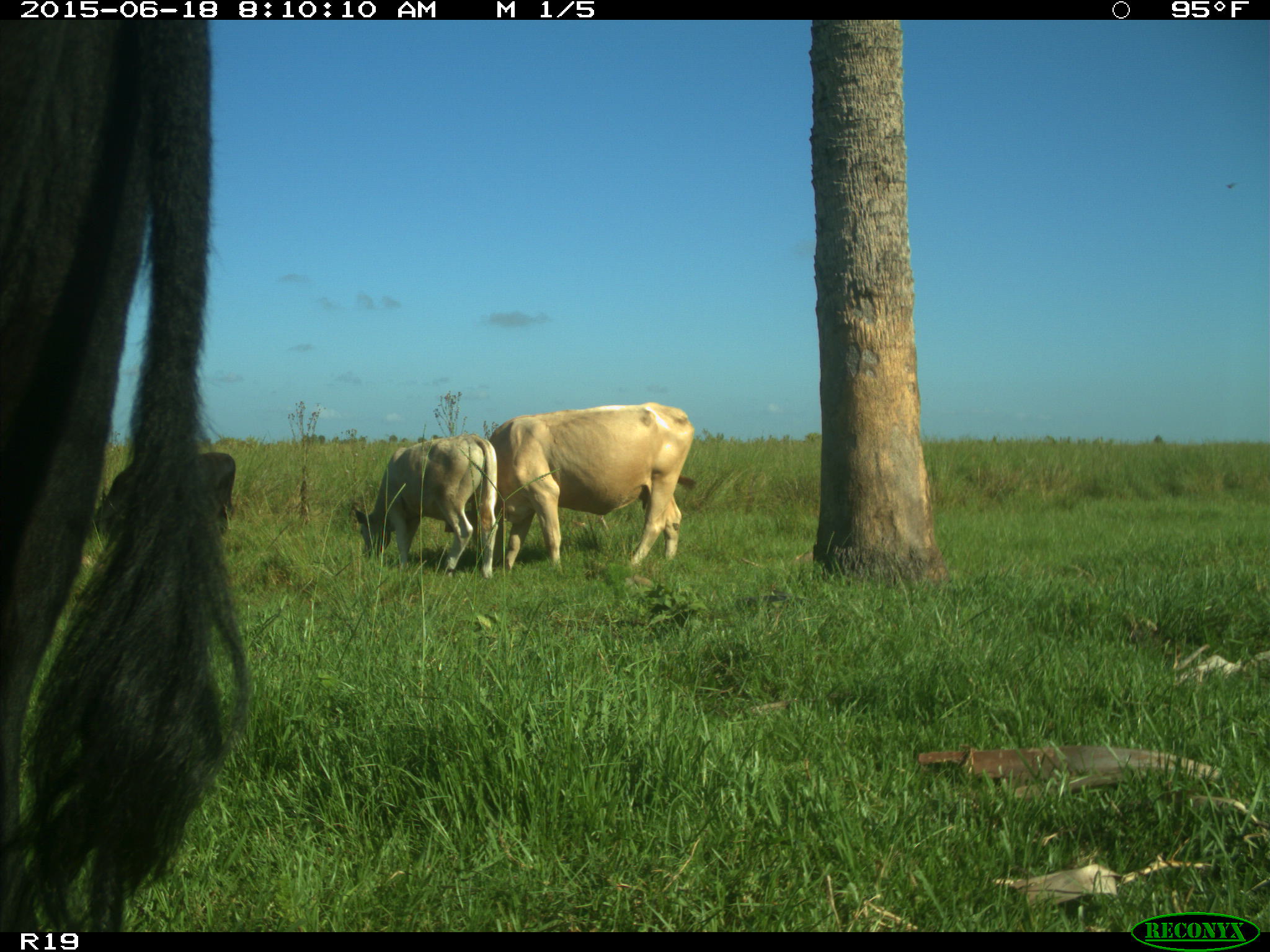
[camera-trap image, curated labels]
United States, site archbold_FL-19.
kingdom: Animalia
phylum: Chordata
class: Mammalia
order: Artiodactyla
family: Bovidae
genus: Bos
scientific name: Bos taurus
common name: domestic cow